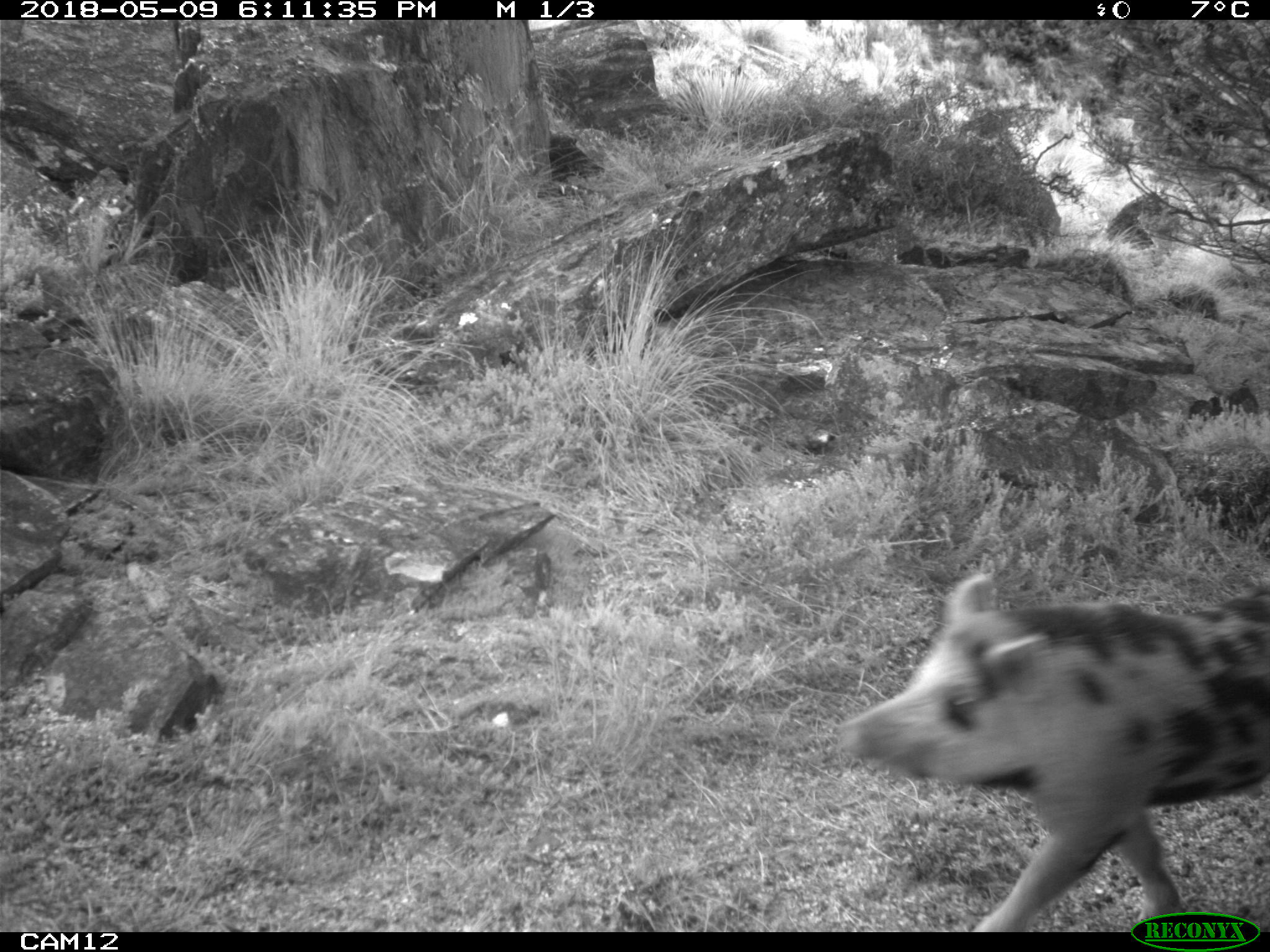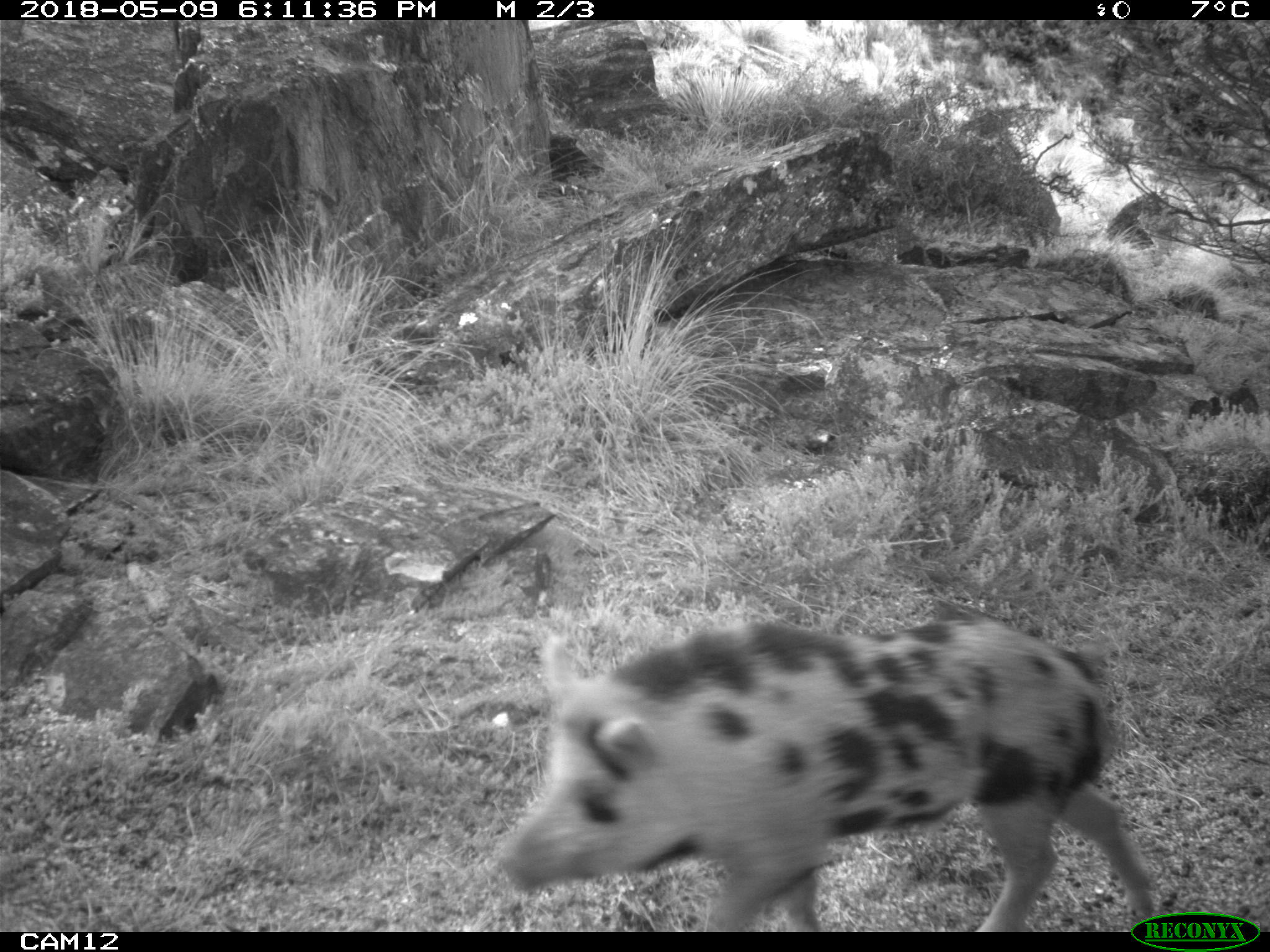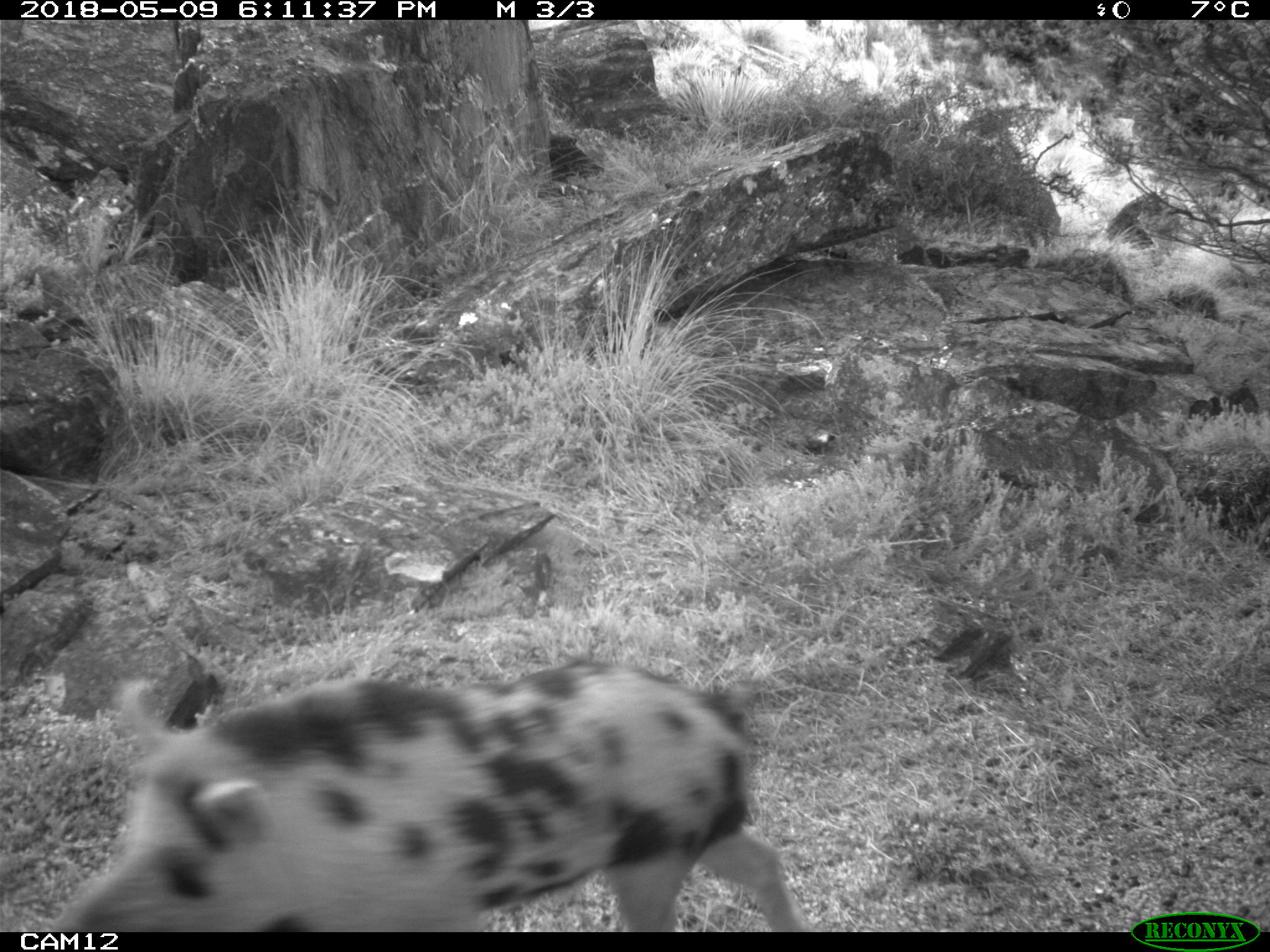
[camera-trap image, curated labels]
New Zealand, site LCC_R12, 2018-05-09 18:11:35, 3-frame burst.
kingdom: Animalia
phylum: Chordata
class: Mammalia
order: Artiodactyla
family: Suidae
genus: Sus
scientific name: Sus scrofa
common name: pig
Pig (Sus scrofa).